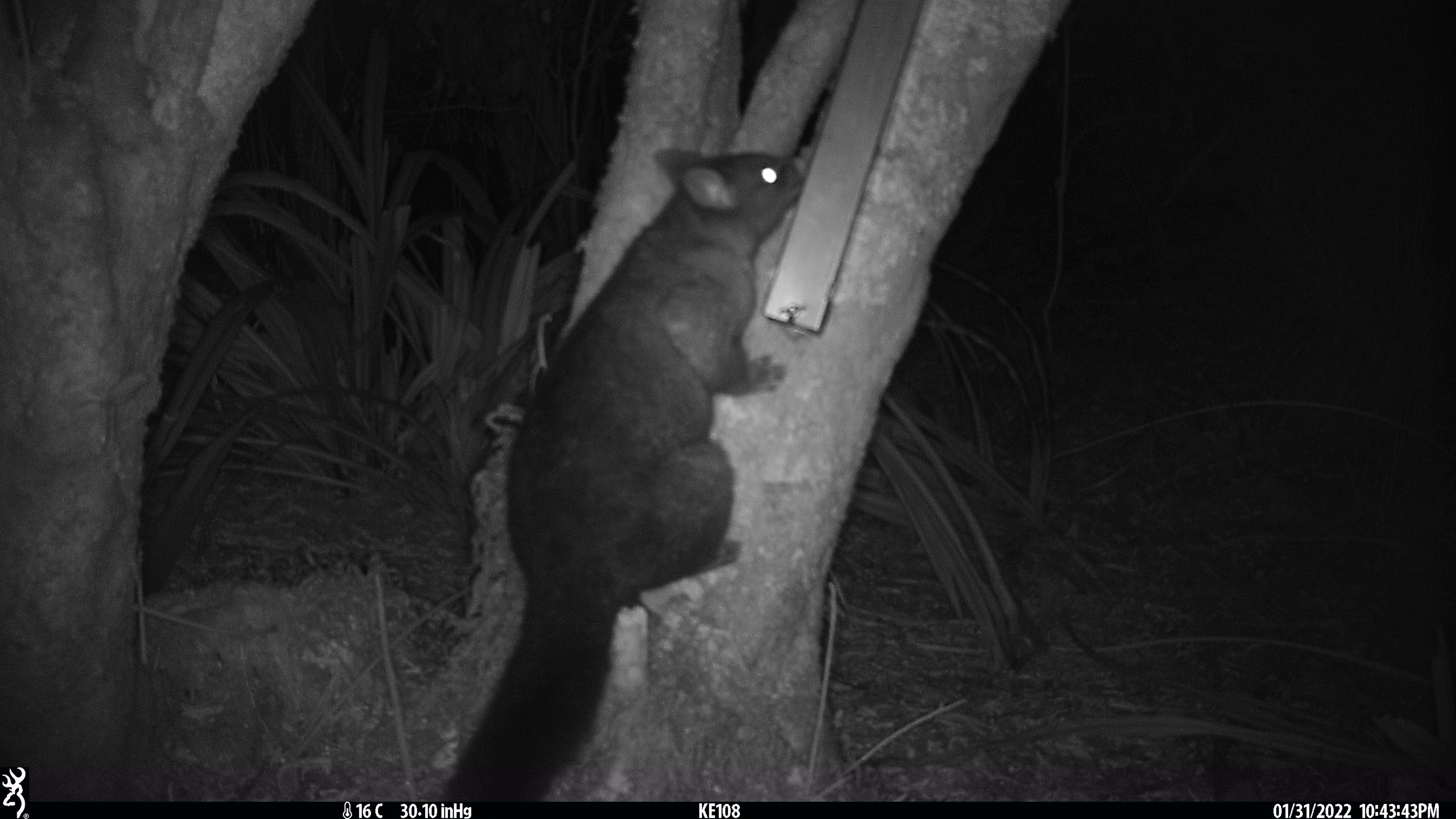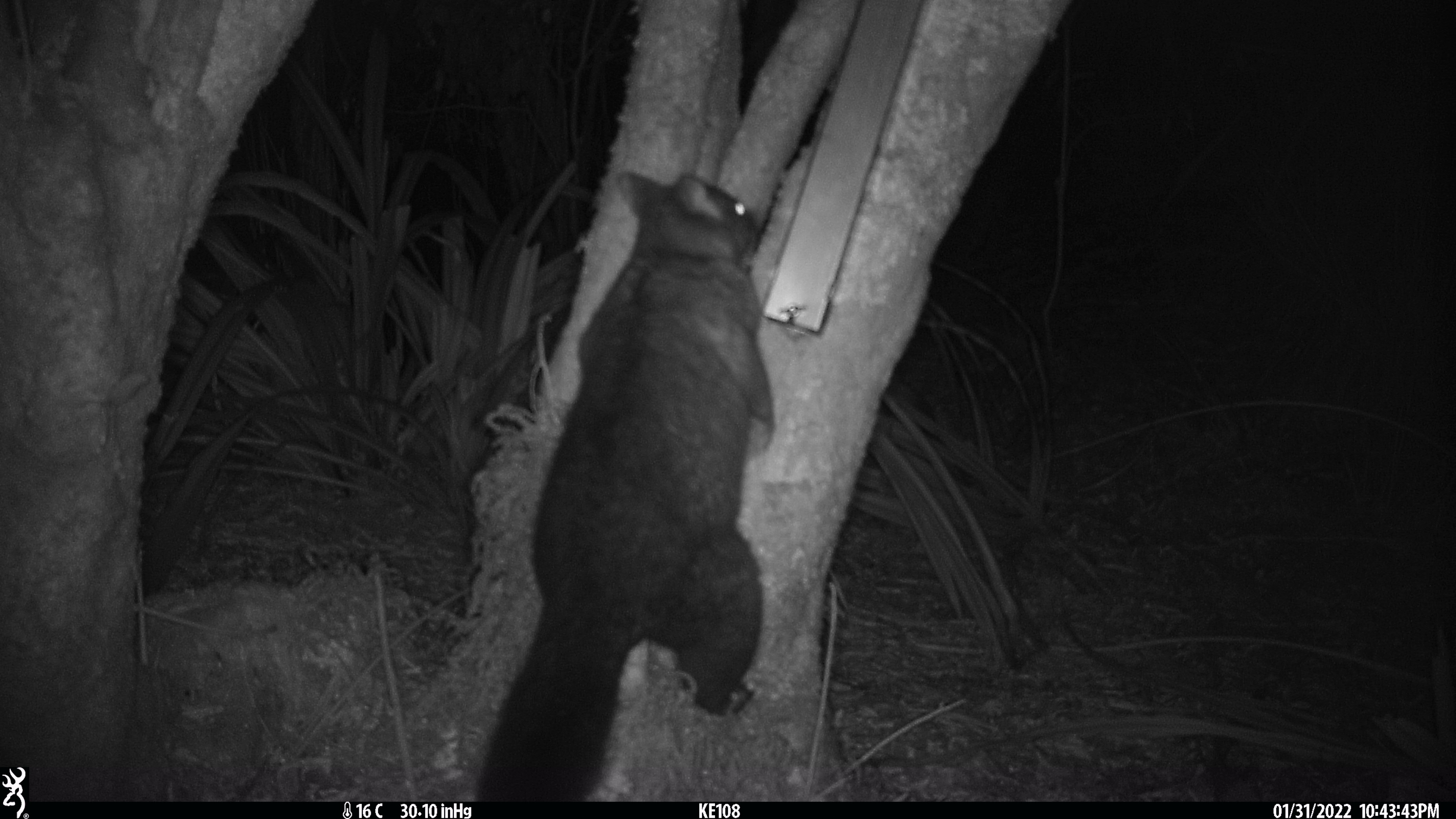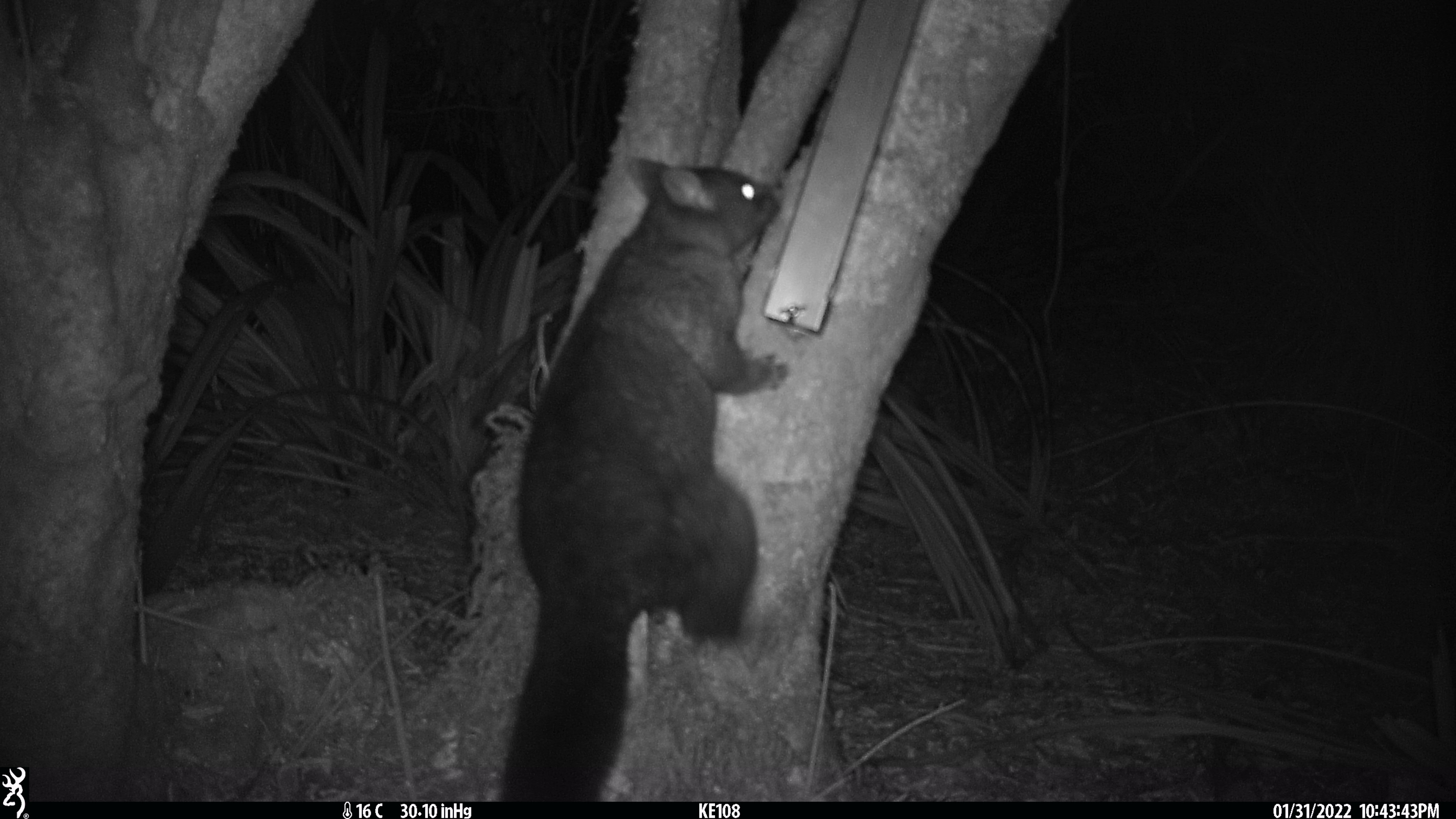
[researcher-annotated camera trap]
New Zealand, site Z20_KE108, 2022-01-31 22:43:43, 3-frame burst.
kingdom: Animalia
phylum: Chordata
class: Mammalia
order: Diprotodontia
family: Phalangeridae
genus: Trichosurus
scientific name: Trichosurus vulpecula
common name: common brushtail possum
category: possum